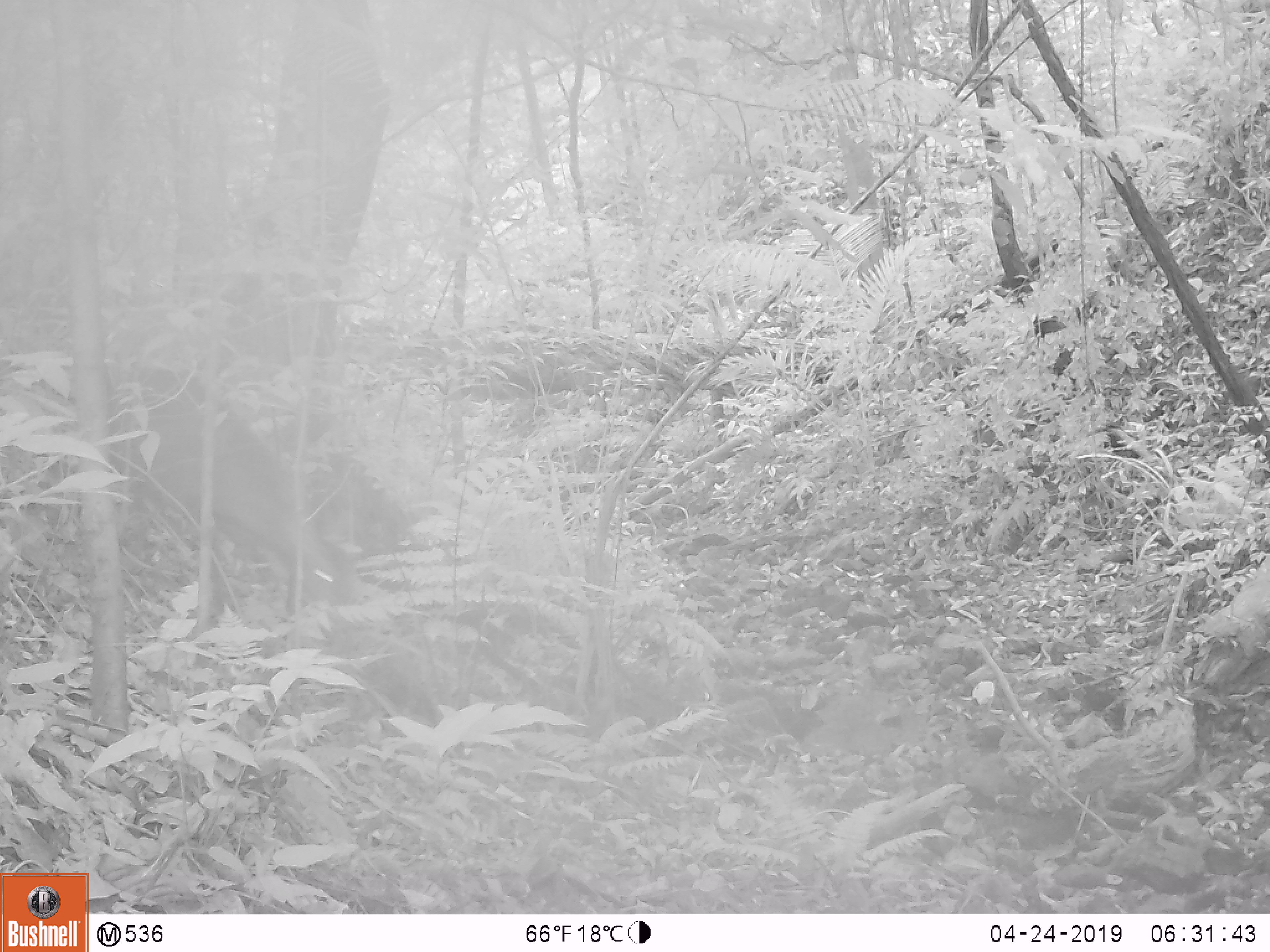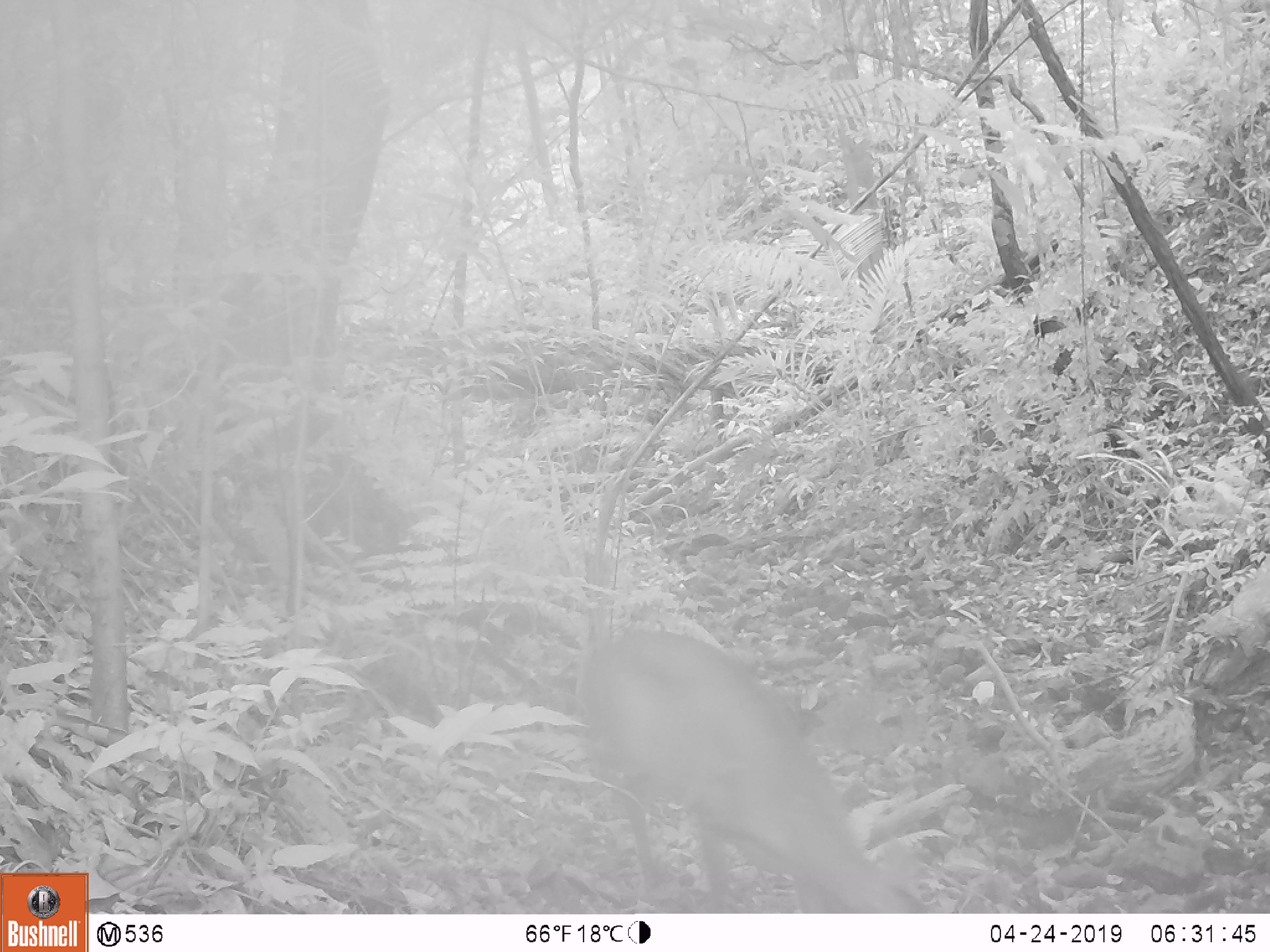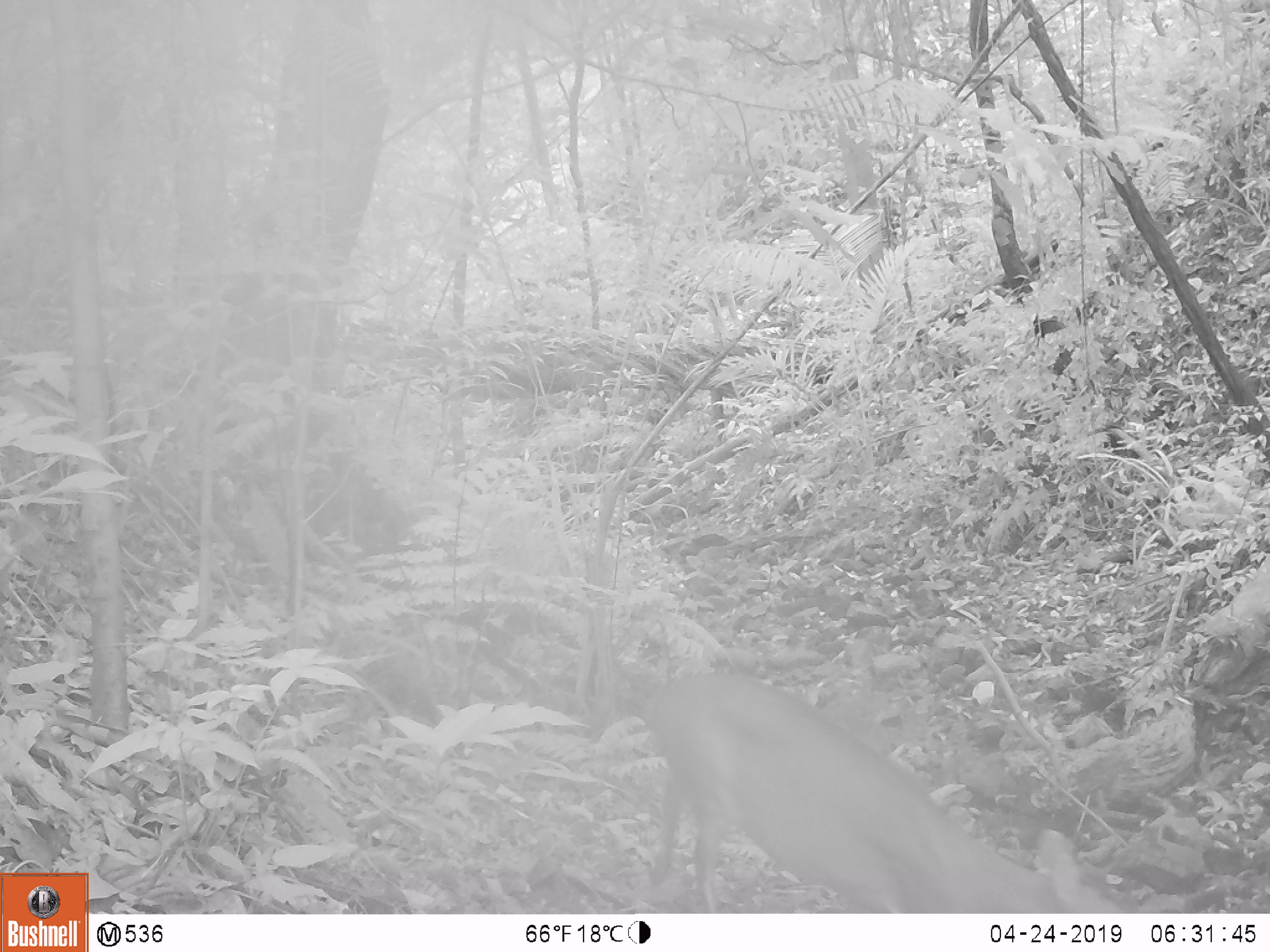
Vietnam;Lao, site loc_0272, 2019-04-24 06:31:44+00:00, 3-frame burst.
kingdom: Animalia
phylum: Chordata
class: Mammalia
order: Artiodactyla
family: Cervidae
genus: Muntiacus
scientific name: Muntiacus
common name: muntjacs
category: unidentified muntjac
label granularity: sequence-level